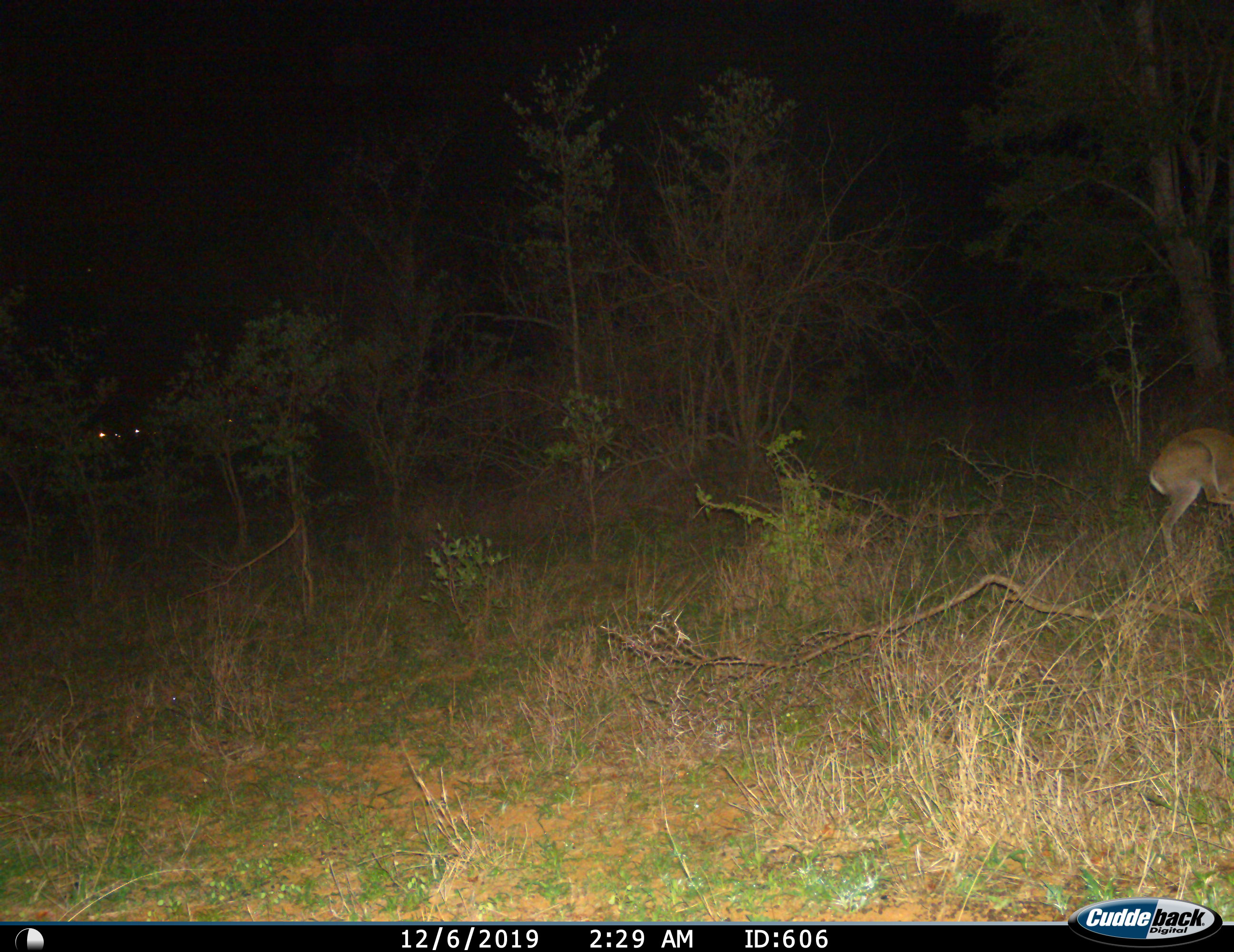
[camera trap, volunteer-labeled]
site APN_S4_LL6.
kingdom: Animalia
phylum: Chordata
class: Mammalia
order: Artiodactyla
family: Bovidae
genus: Aepyceros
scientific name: Aepyceros melampus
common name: impala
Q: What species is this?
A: Impala (Aepyceros melampus).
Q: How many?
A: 1.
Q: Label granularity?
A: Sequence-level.